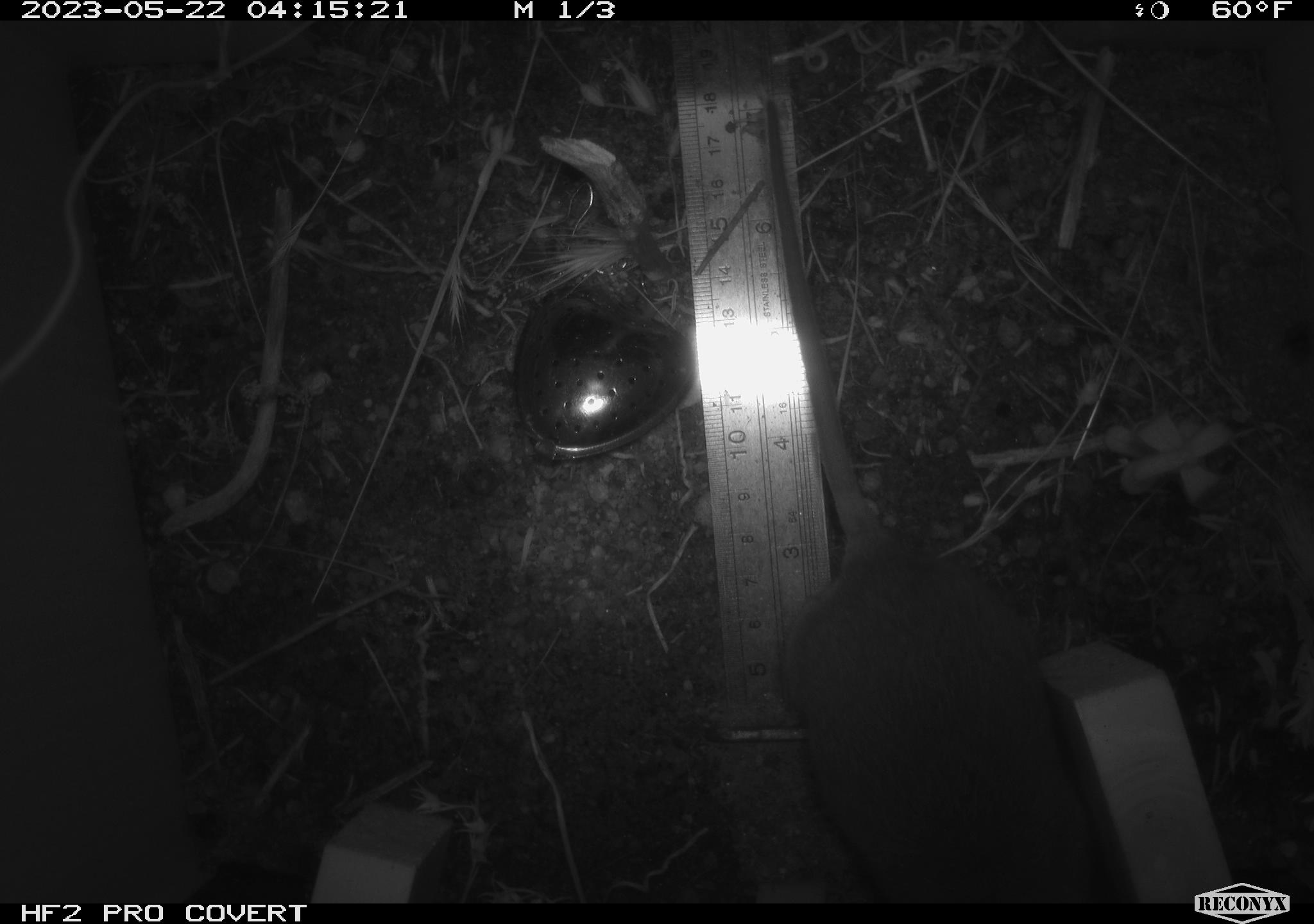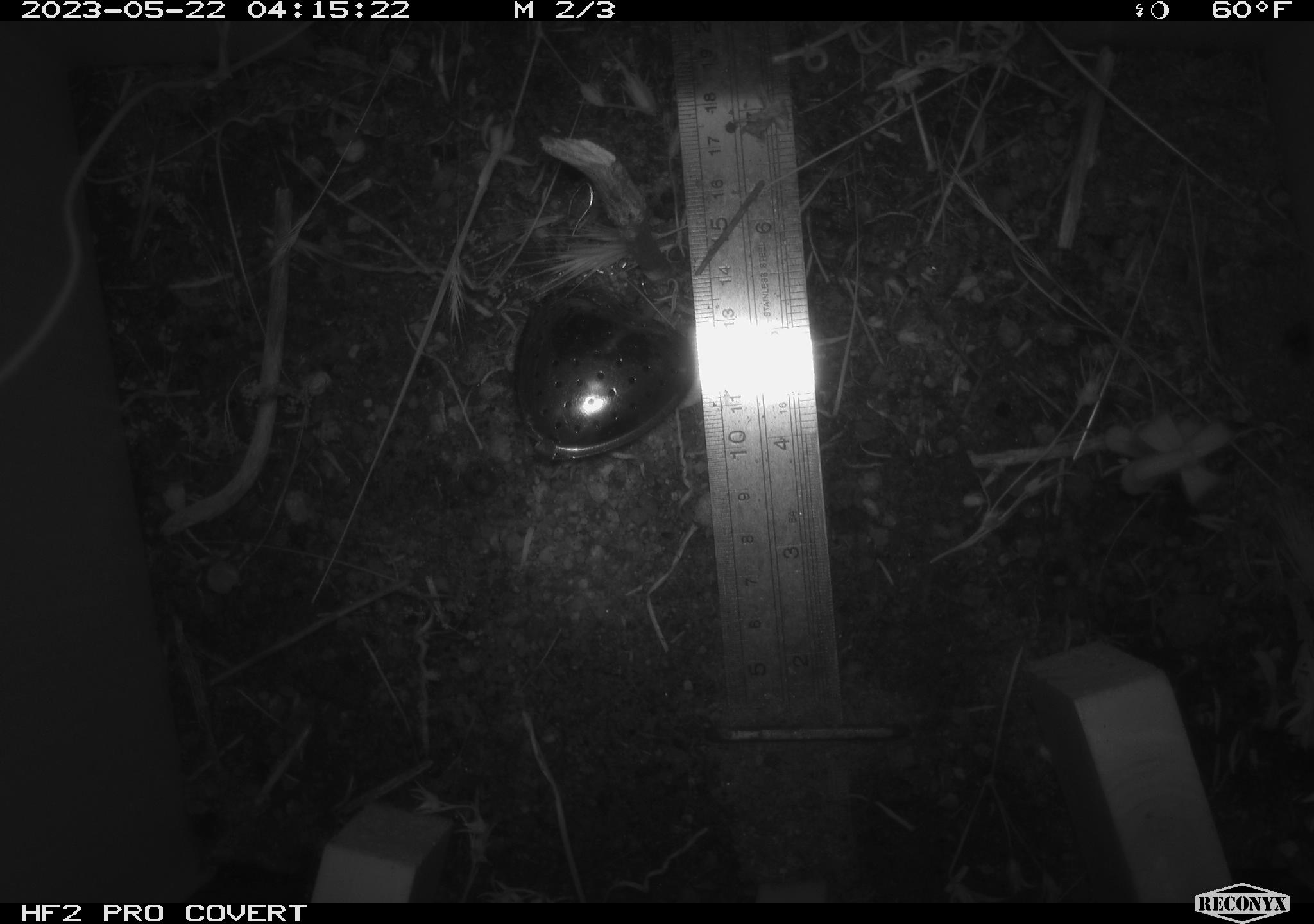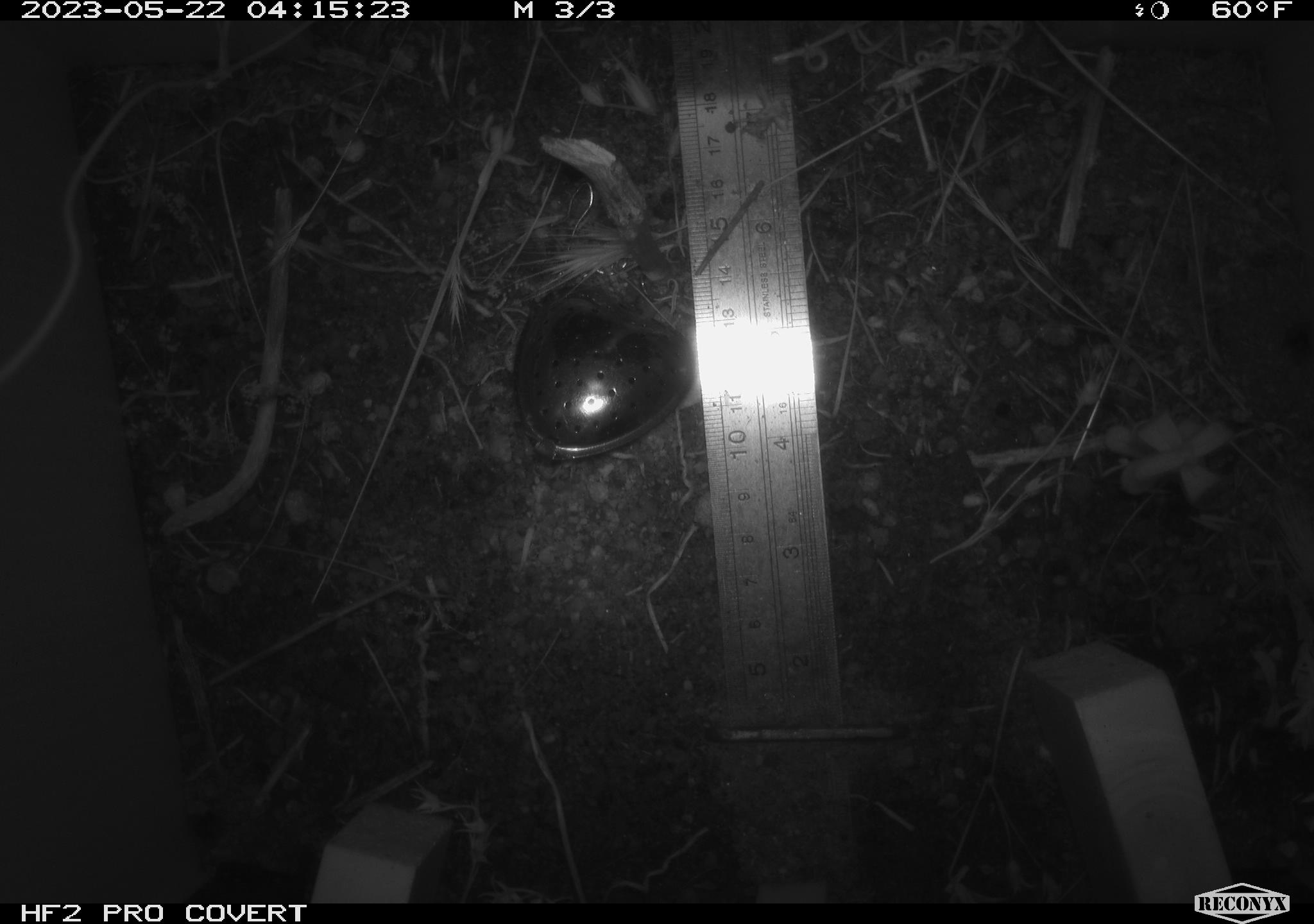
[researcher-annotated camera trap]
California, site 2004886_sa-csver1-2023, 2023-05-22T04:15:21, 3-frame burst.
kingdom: Animalia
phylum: Chordata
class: Mammalia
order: Rodentia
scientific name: Rodentia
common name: mouse species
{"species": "mouse species (Rodentia)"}